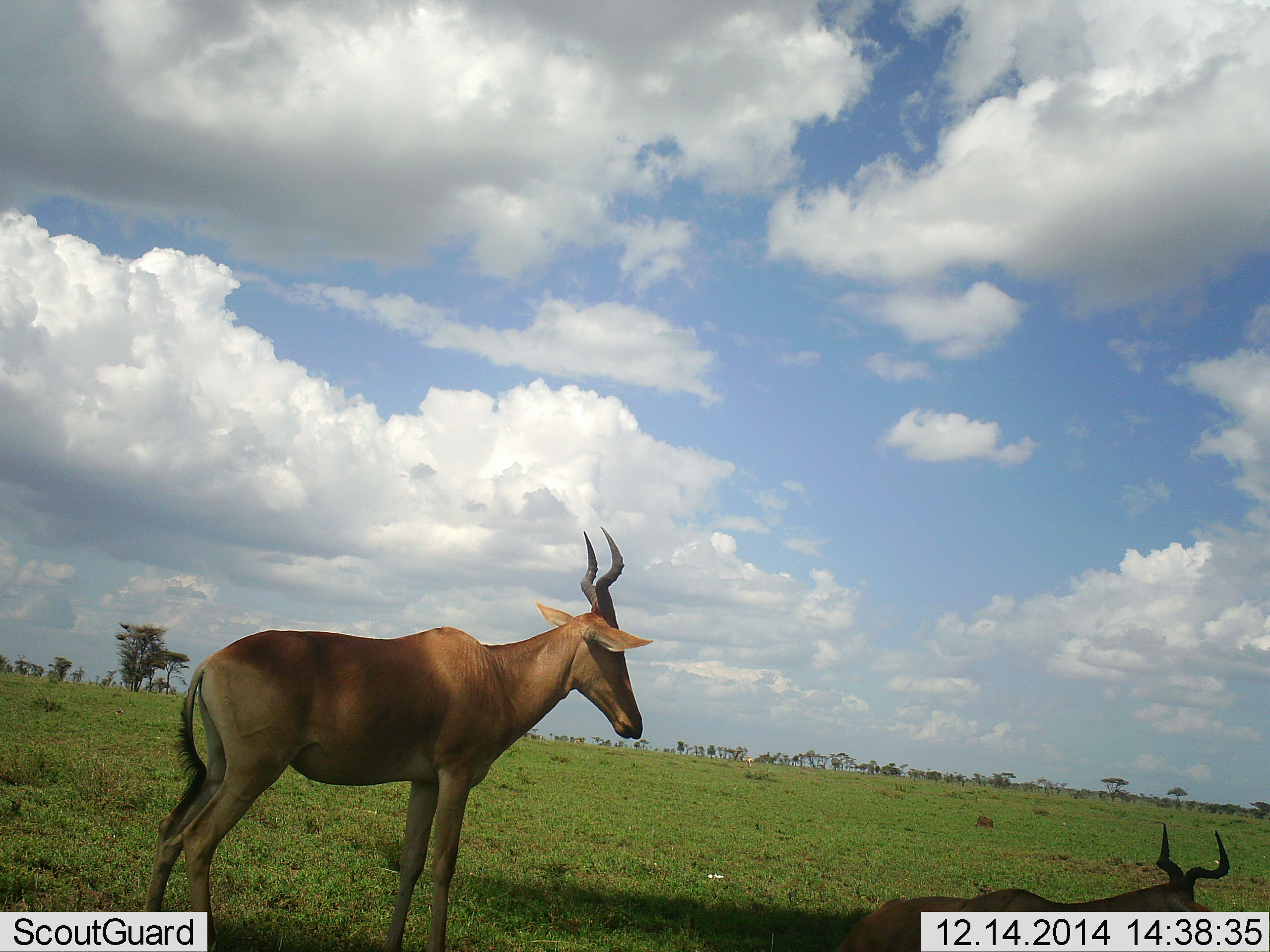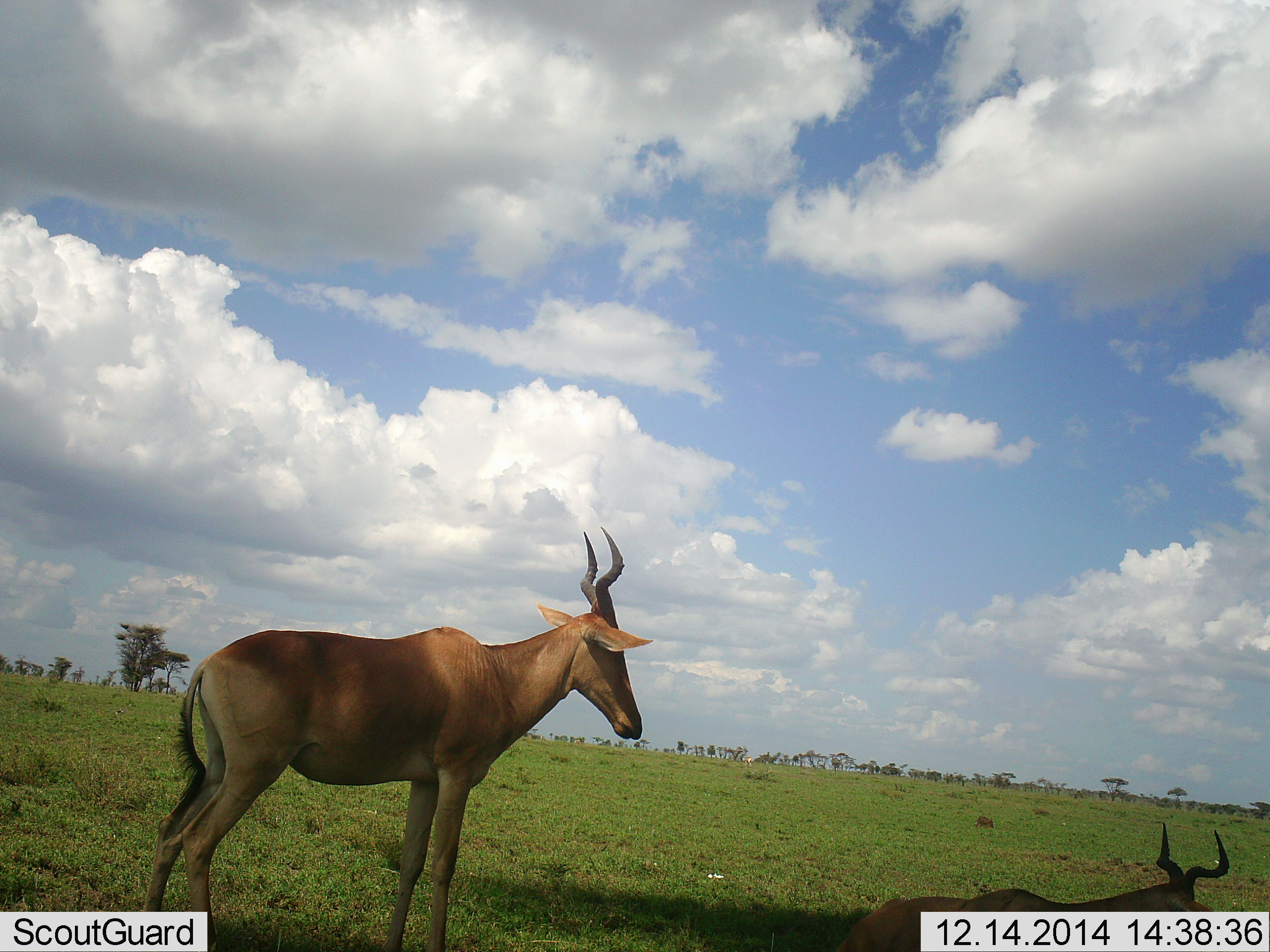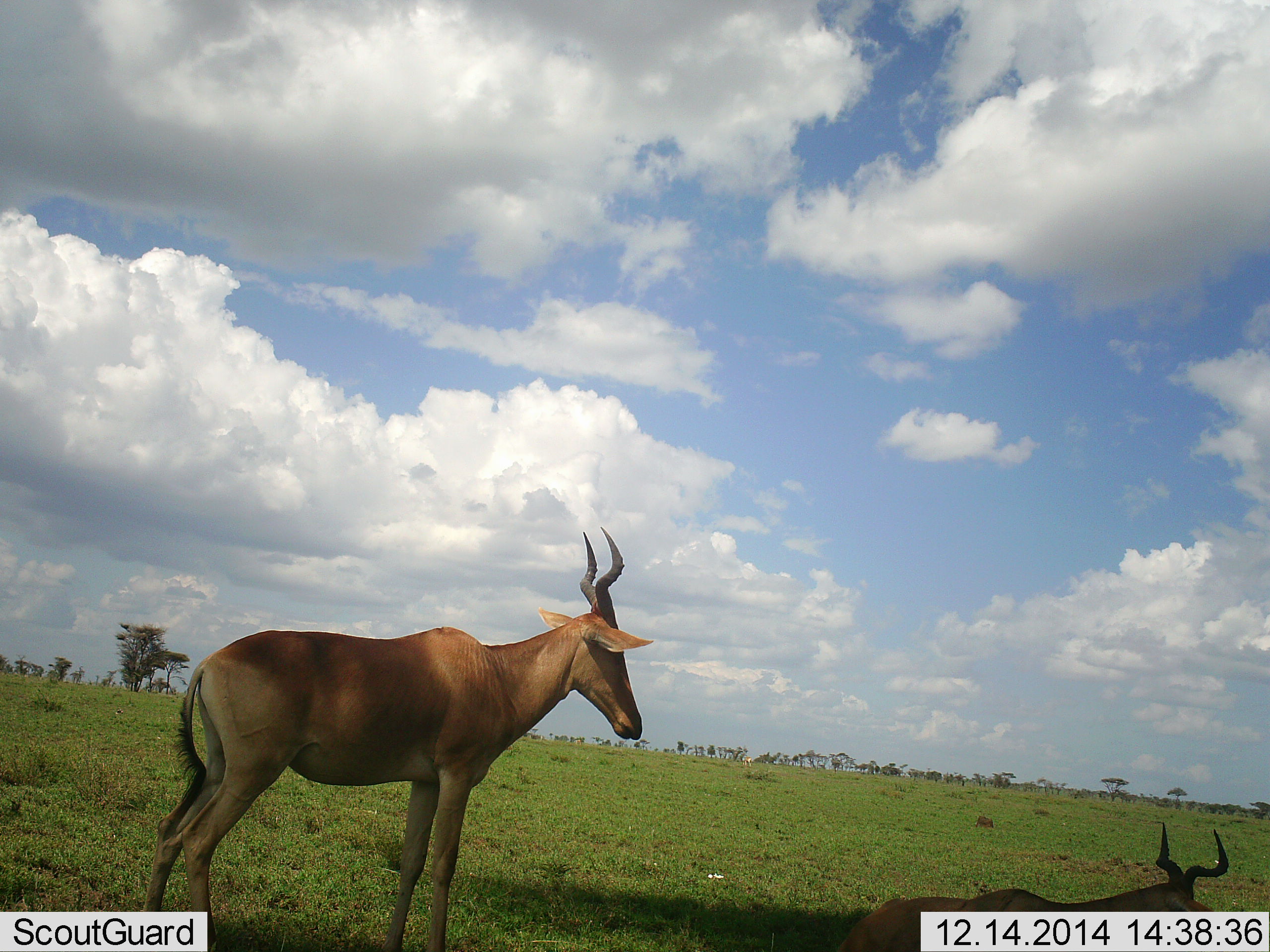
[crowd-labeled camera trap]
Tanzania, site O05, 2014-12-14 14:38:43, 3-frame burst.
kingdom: Animalia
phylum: Chordata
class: Mammalia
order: Artiodactyla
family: Bovidae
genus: Alcelaphus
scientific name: Alcelaphus buselaphus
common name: hartebeest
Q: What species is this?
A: Hartebeest (Alcelaphus buselaphus).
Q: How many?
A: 2.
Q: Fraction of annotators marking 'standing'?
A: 100%.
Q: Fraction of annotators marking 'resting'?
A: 90%.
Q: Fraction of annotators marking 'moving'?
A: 0%.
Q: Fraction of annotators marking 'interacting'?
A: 0%.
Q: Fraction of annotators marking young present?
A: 0%.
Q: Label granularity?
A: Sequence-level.